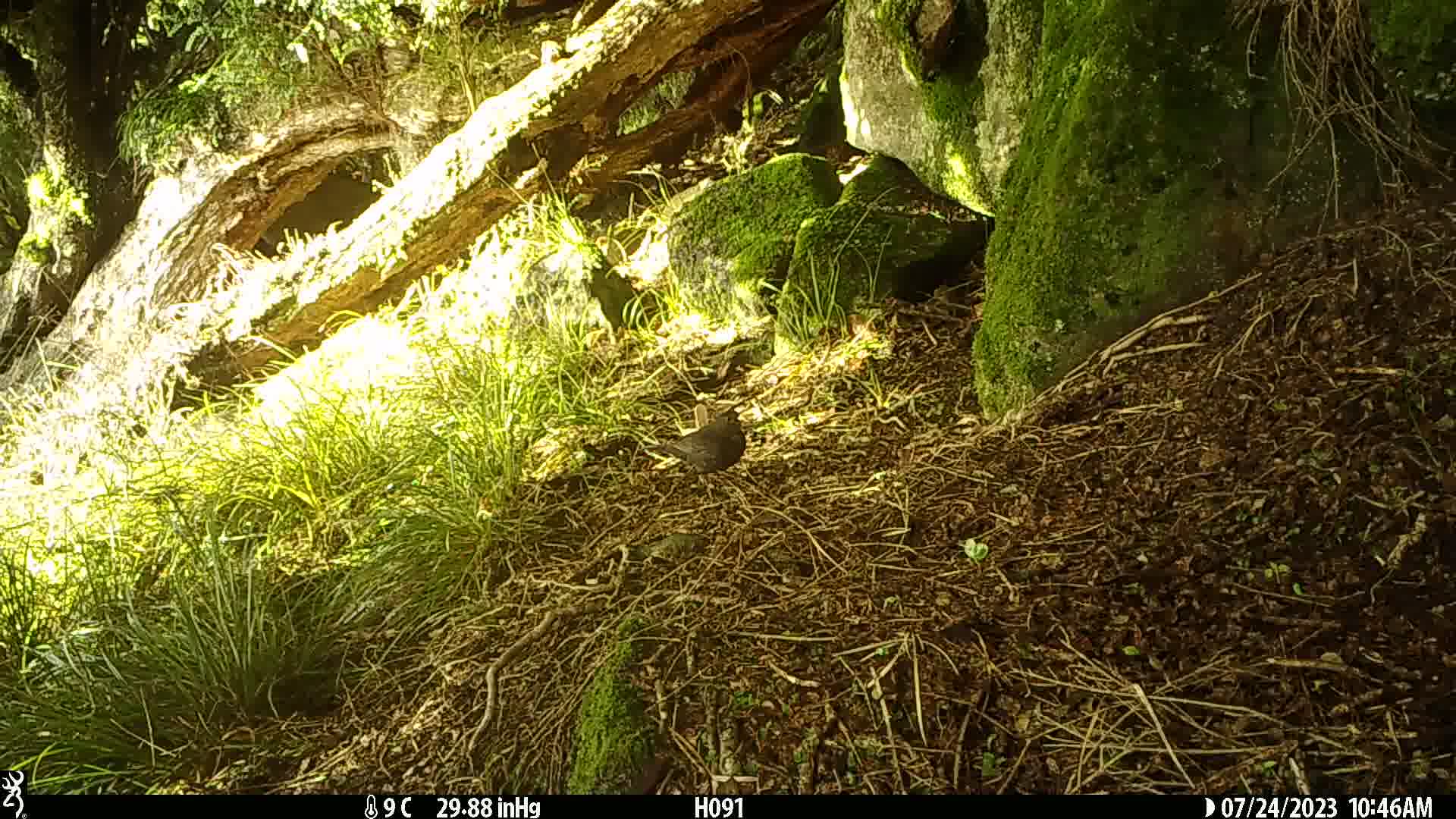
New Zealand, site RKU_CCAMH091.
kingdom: Animalia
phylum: Chordata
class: Aves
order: Passeriformes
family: Turdidae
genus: Turdus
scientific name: Turdus merula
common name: eurasian blackbird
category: blackbird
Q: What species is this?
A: Blackbird (eurasian blackbird) (Turdus merula).